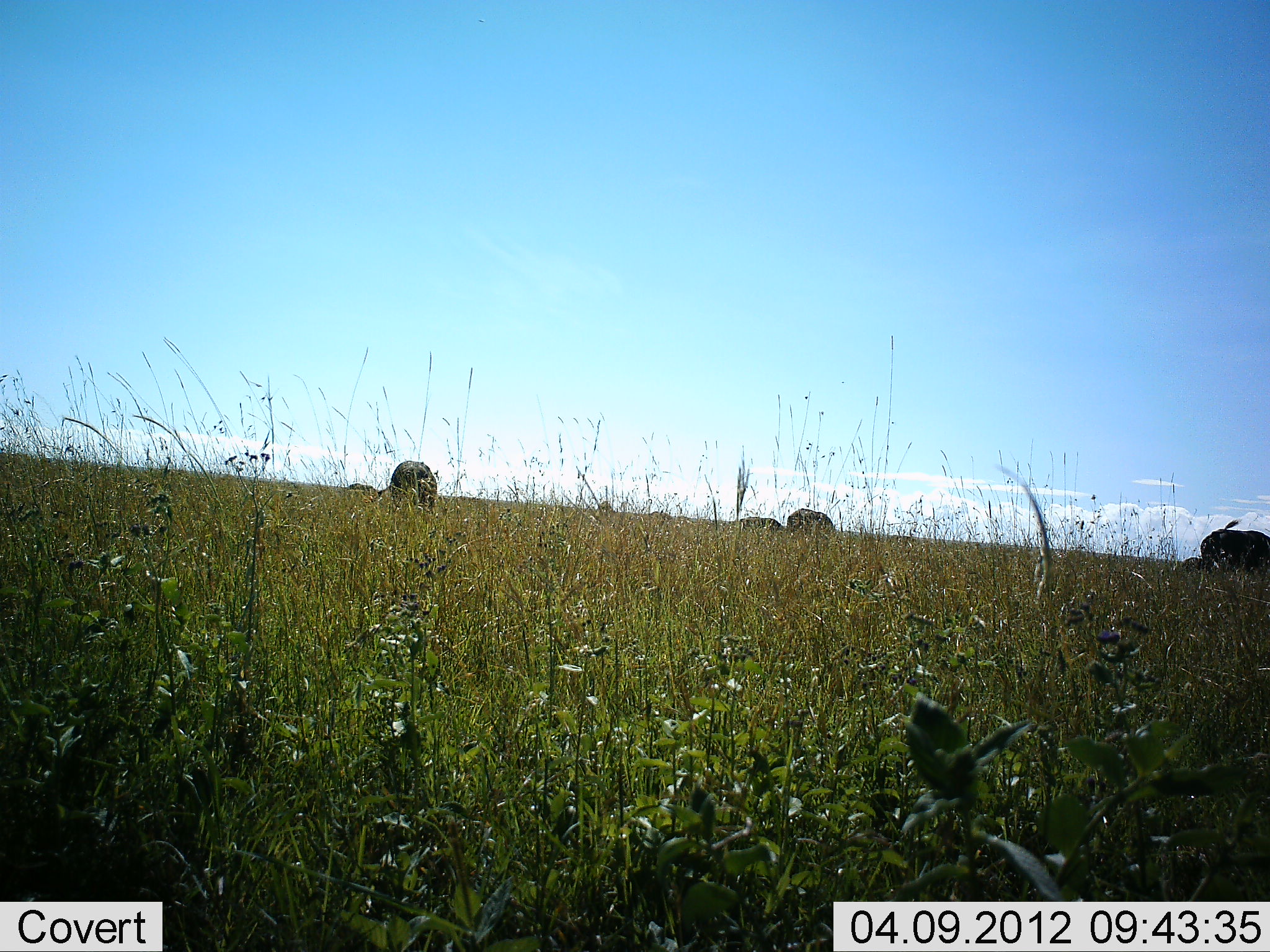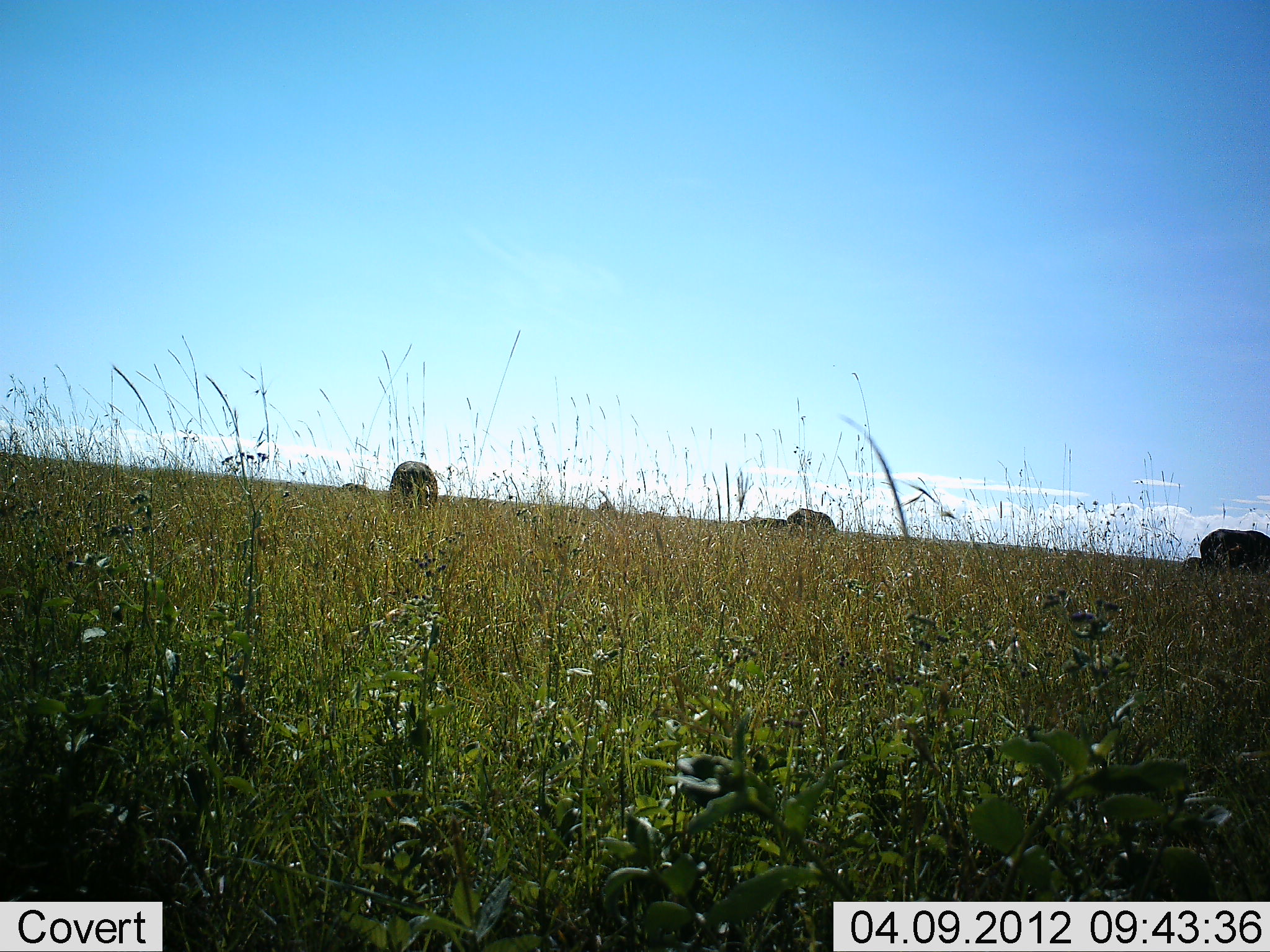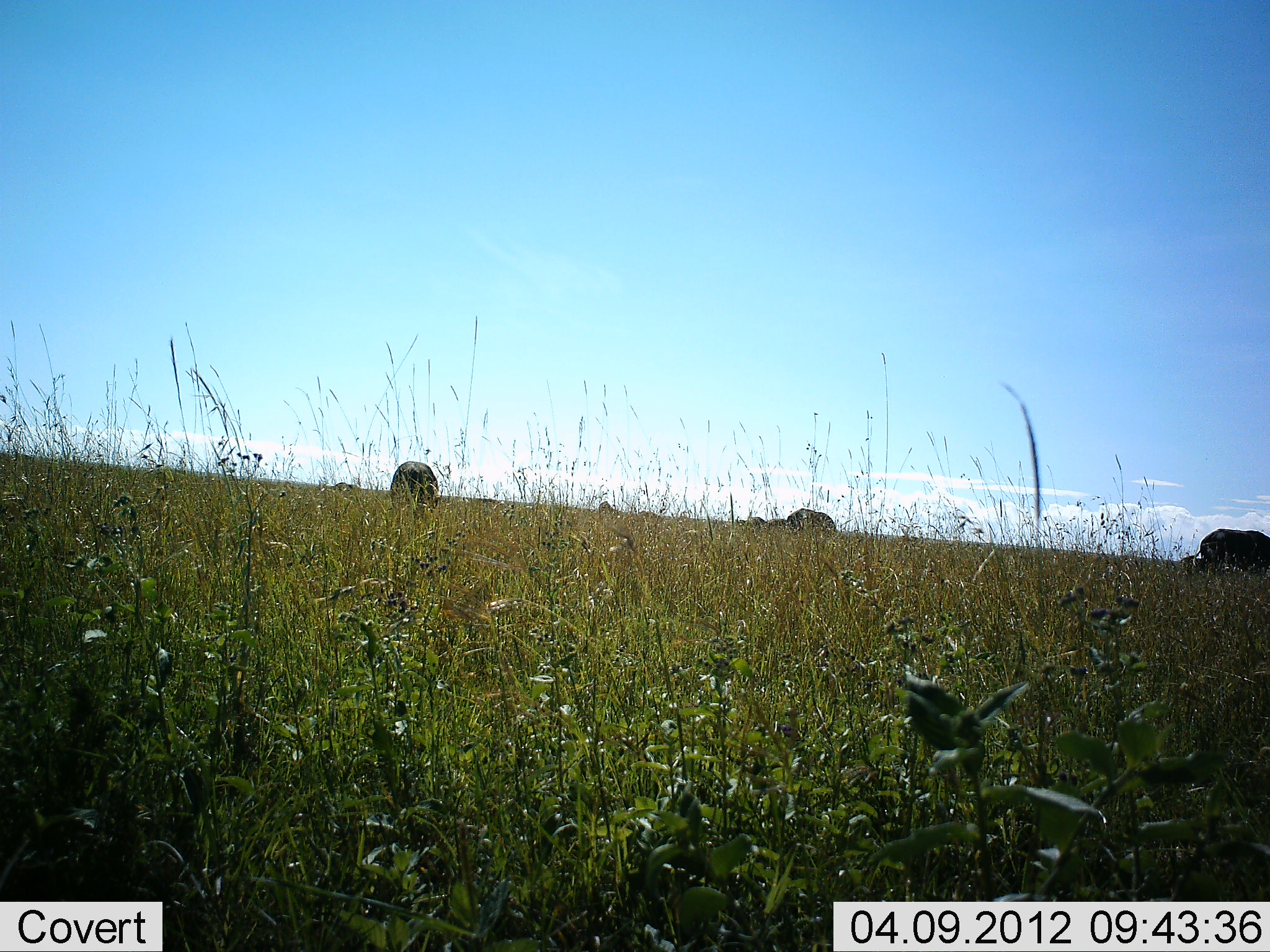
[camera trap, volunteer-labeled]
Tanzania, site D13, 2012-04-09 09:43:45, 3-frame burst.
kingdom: Animalia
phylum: Chordata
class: Mammalia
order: Artiodactyla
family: Bovidae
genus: Syncerus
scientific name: Syncerus caffer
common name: cape buffalo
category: buffalo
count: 3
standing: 39%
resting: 0%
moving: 28%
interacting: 0%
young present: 0%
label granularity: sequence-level